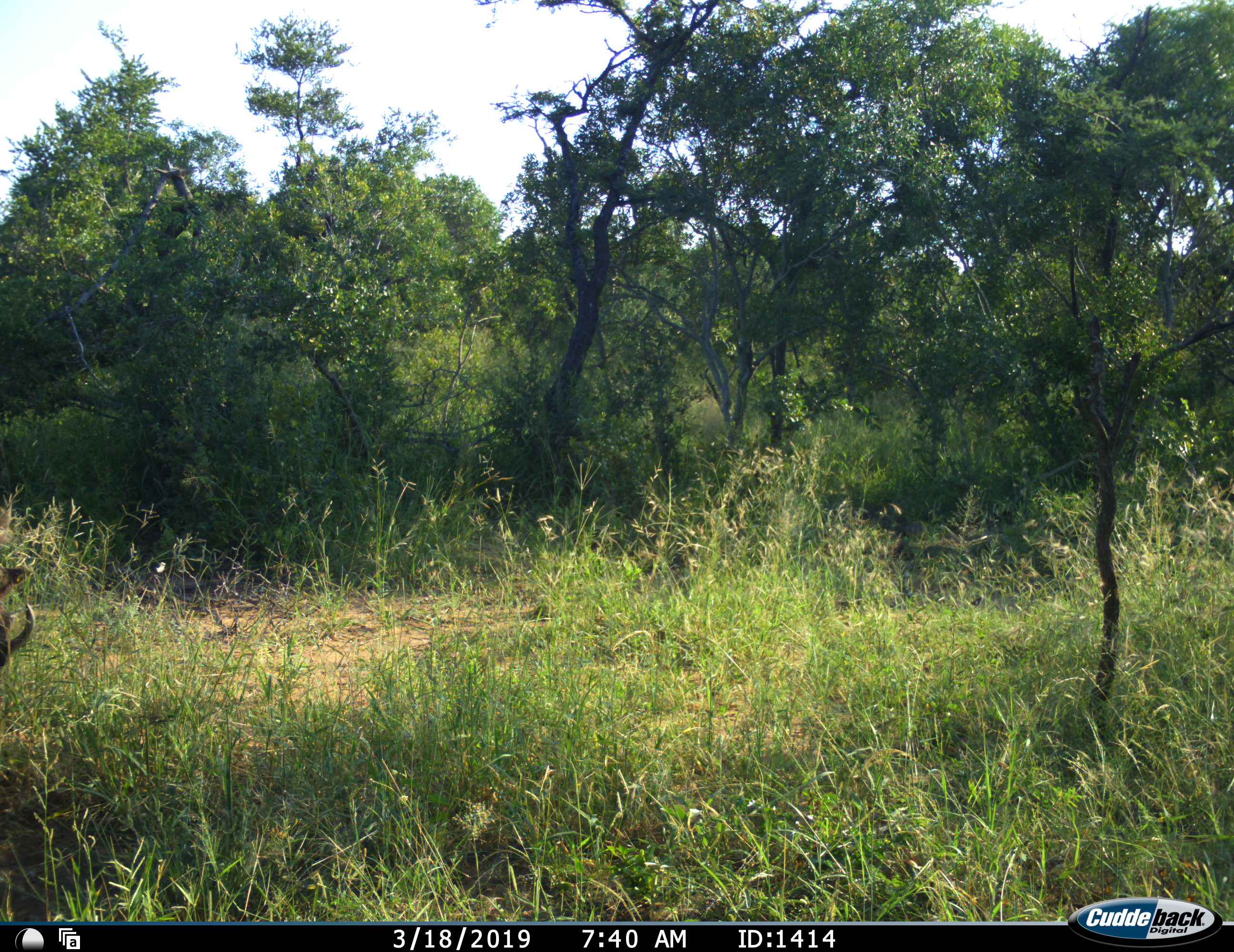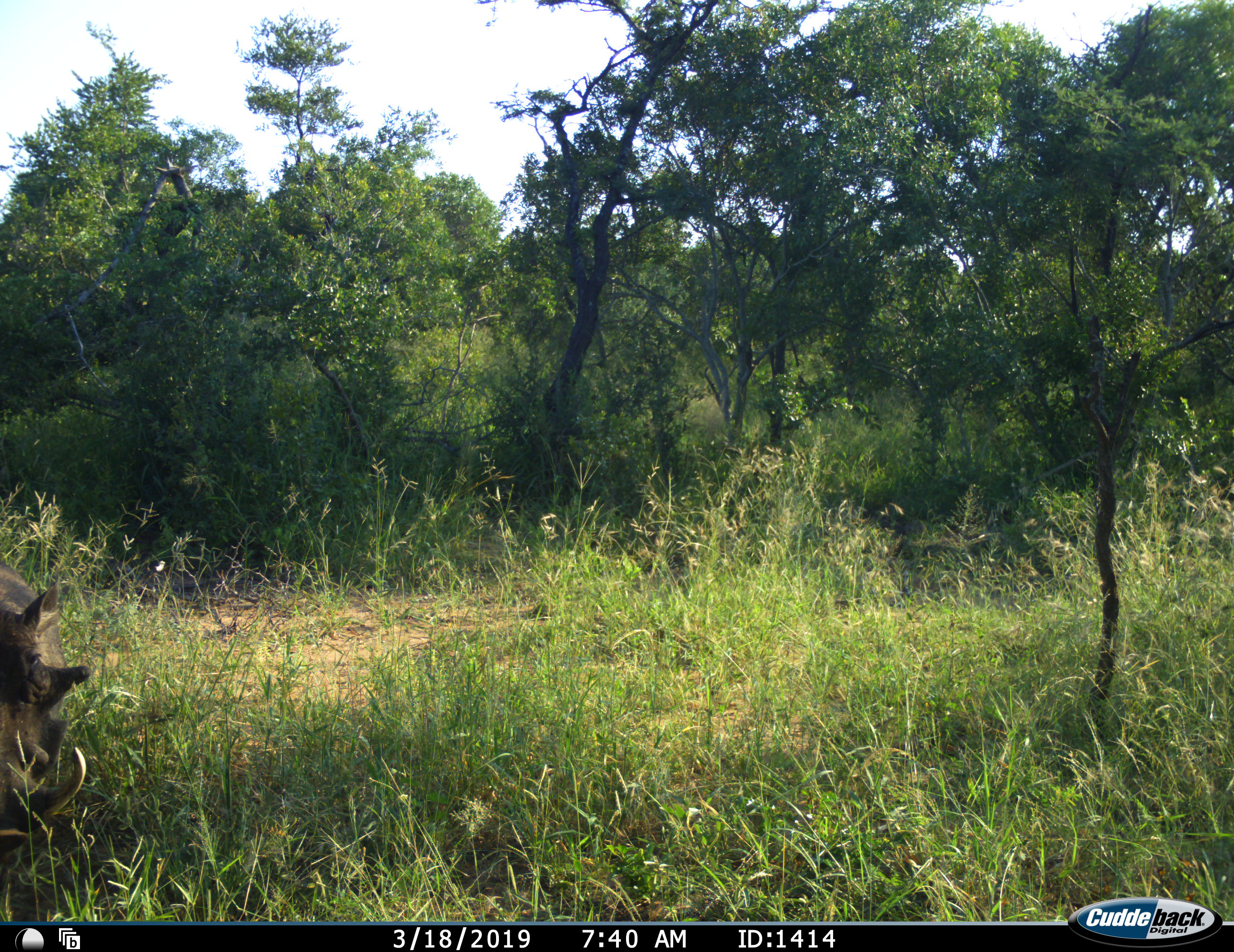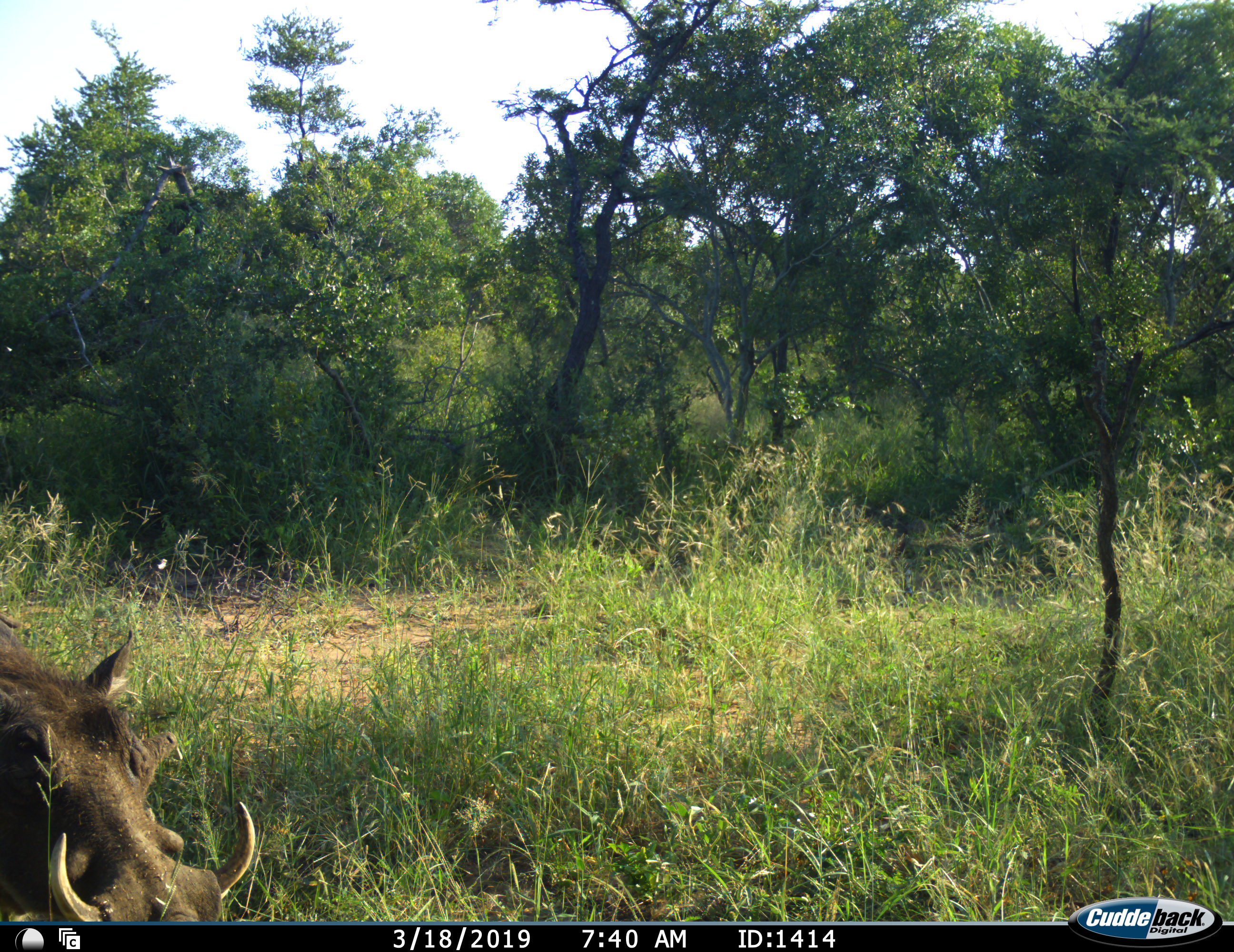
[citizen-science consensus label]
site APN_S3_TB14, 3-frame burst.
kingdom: Animalia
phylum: Chordata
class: Mammalia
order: Artiodactyla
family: Suidae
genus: Phacochoerus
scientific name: Phacochoerus africanus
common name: warthog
Warthog (Phacochoerus africanus), count 1. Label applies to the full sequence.